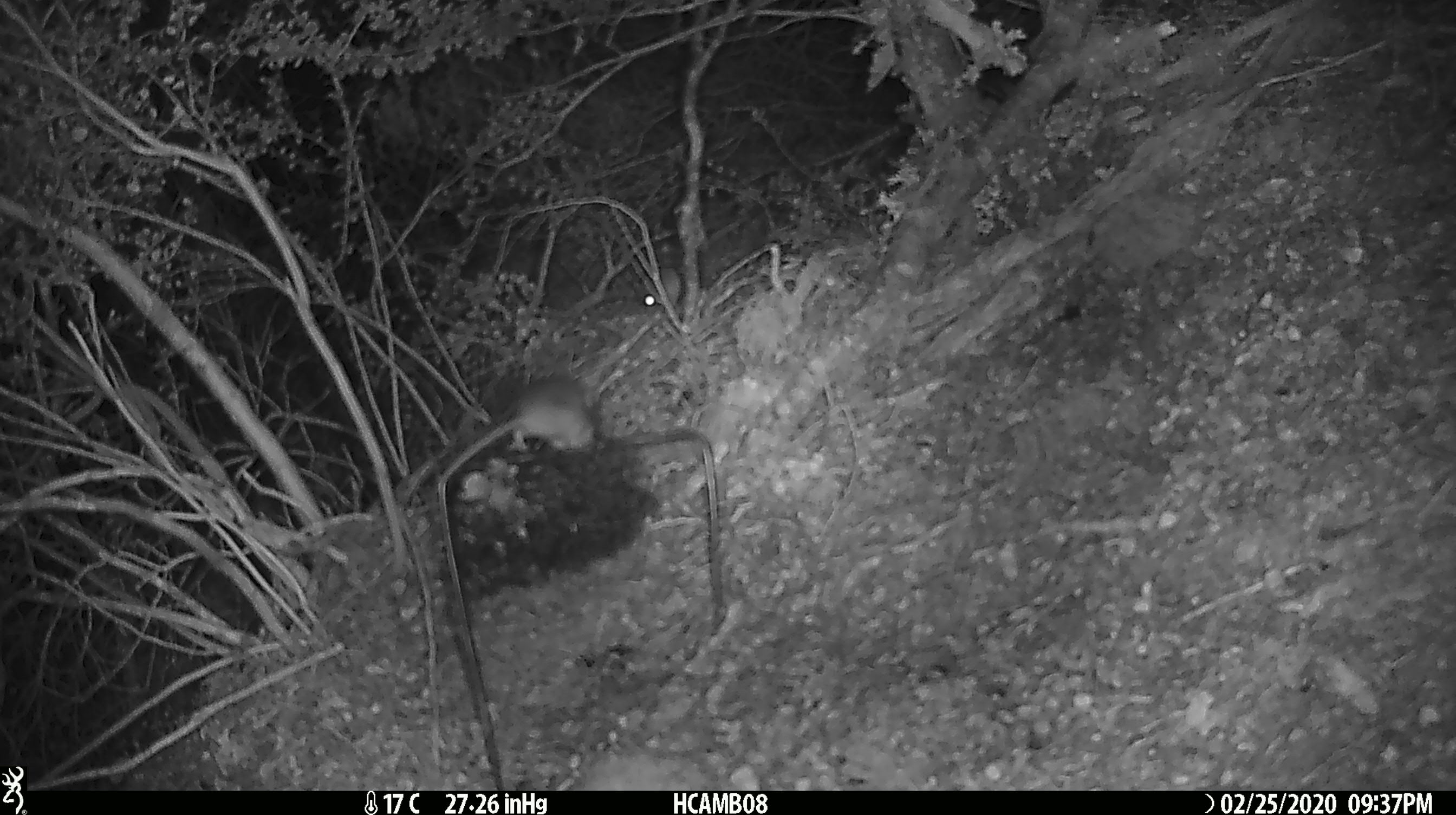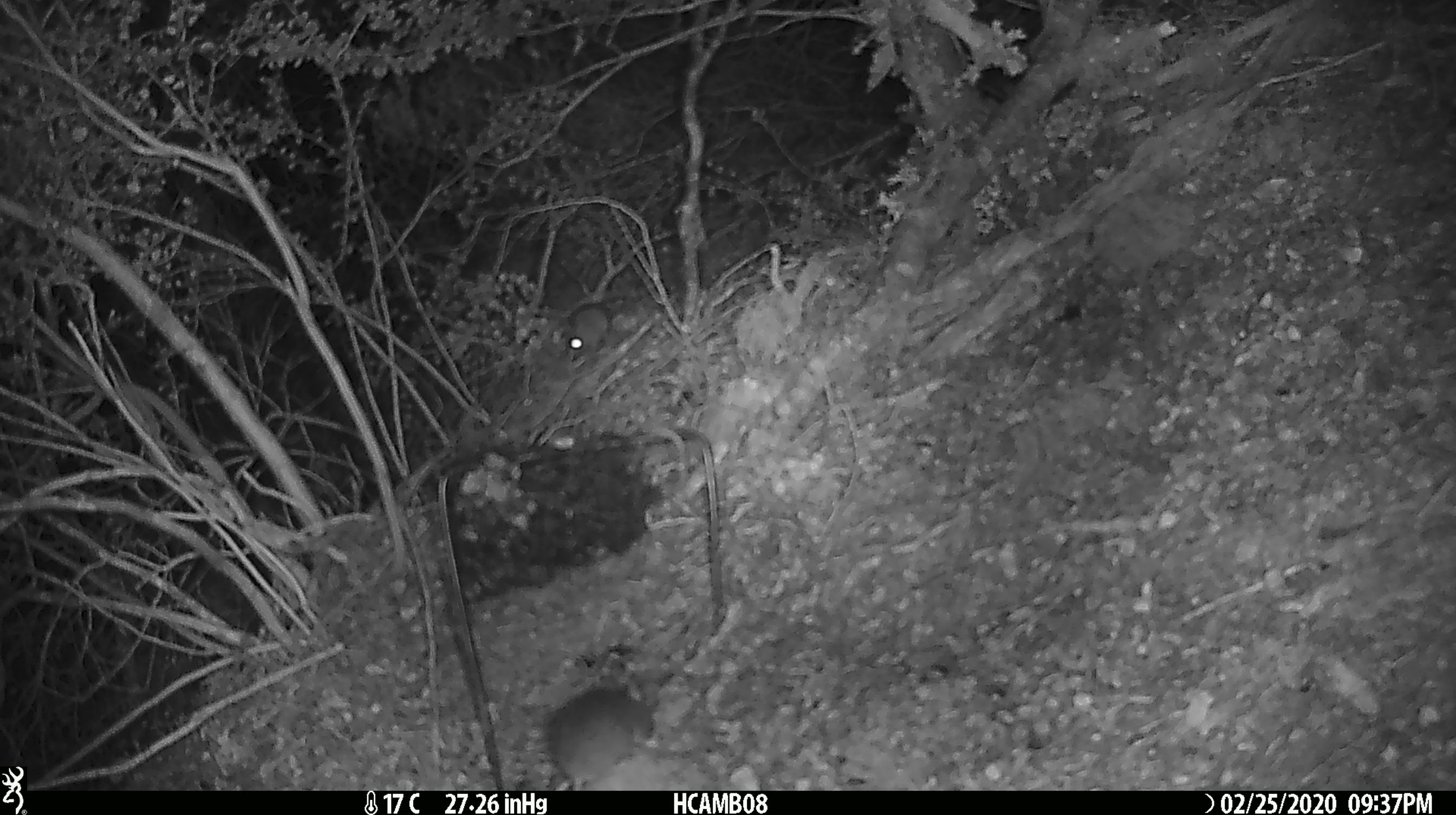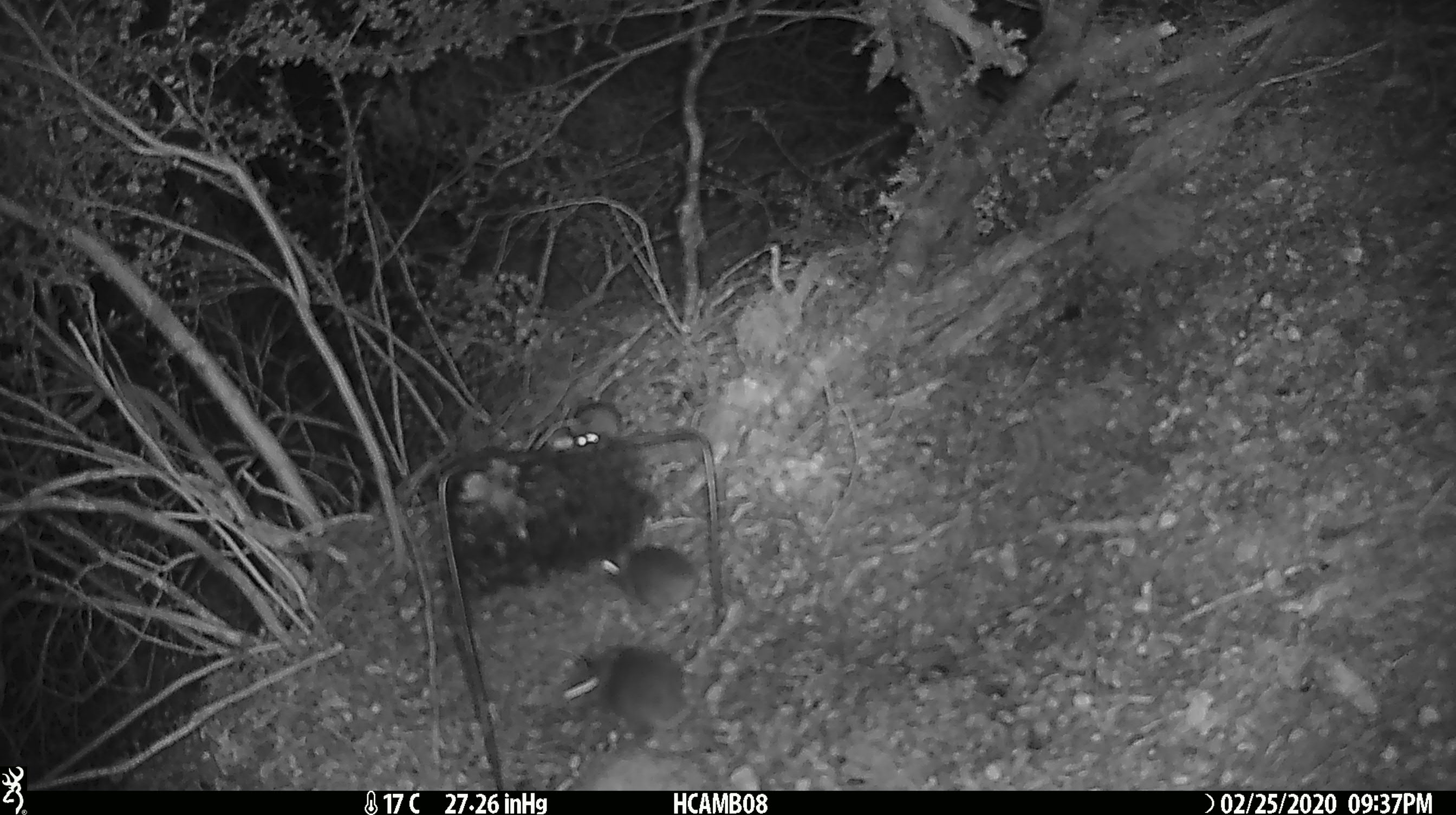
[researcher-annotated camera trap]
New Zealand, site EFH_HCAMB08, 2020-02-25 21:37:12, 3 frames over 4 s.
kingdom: Animalia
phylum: Chordata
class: Mammalia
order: Rodentia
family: Muridae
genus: Mus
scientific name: Mus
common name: mouse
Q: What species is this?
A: Mouse (Mus).